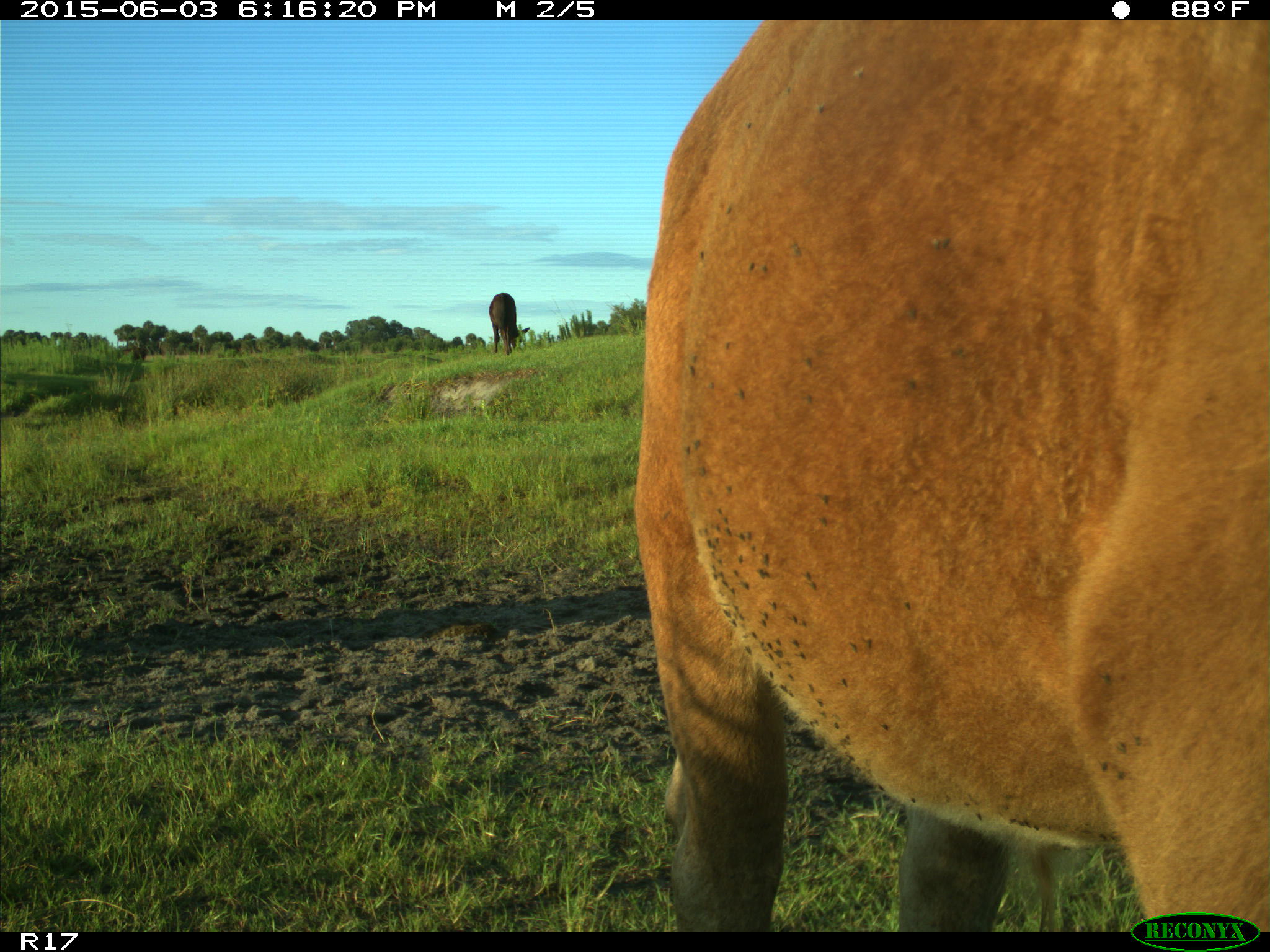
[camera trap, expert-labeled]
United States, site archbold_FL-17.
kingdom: Animalia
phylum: Chordata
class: Mammalia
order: Artiodactyla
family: Bovidae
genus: Bos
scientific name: Bos taurus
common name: domestic cow